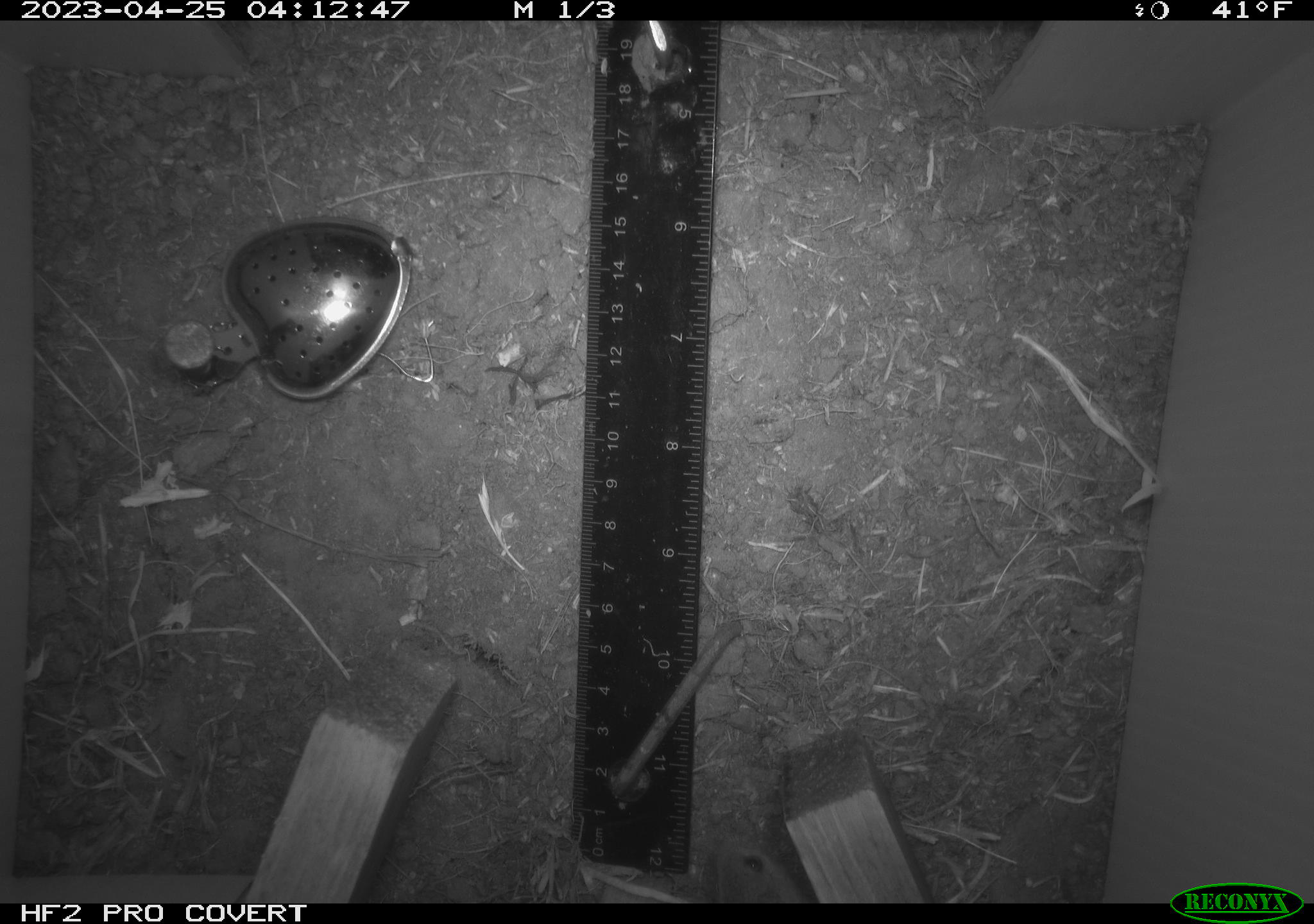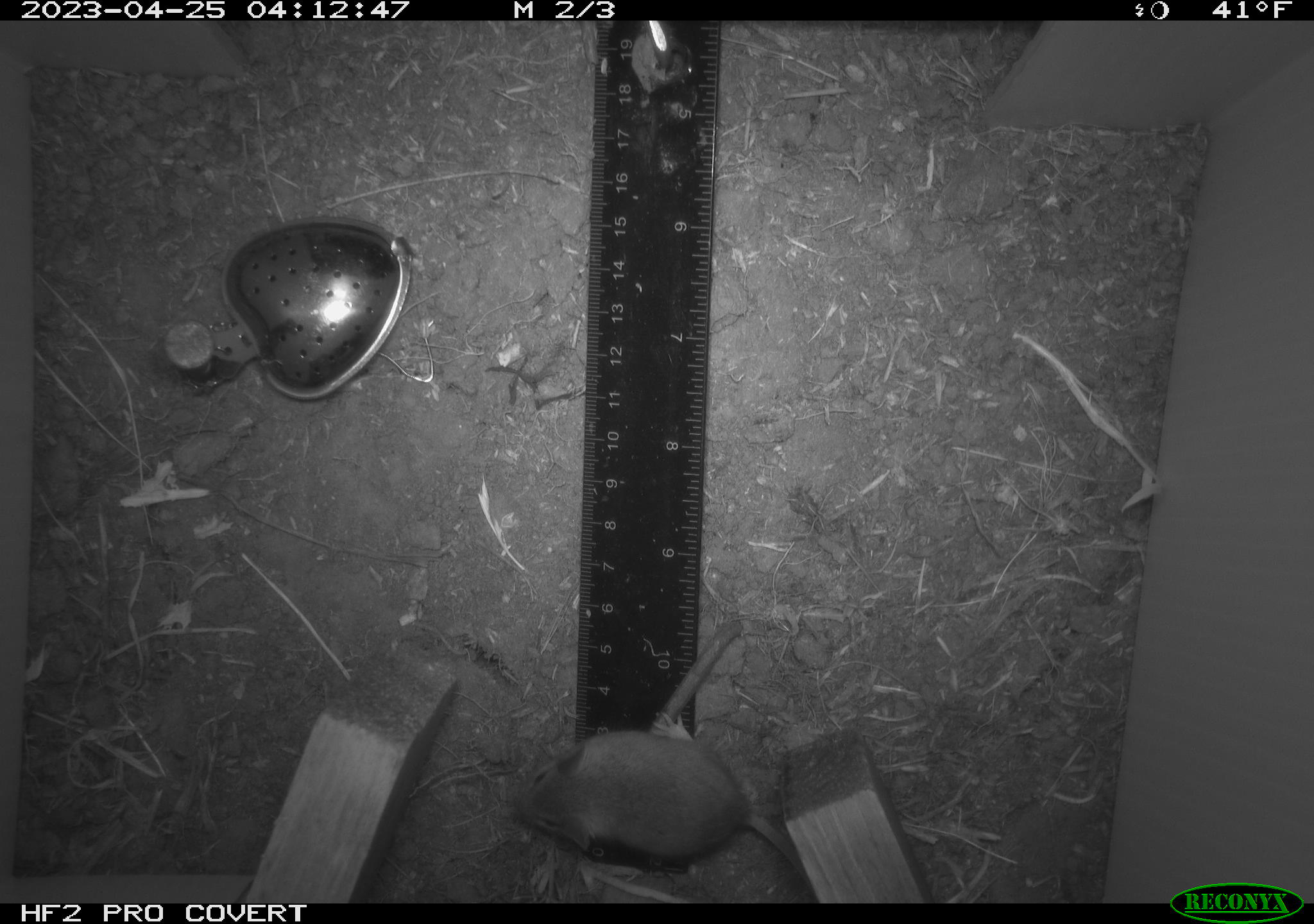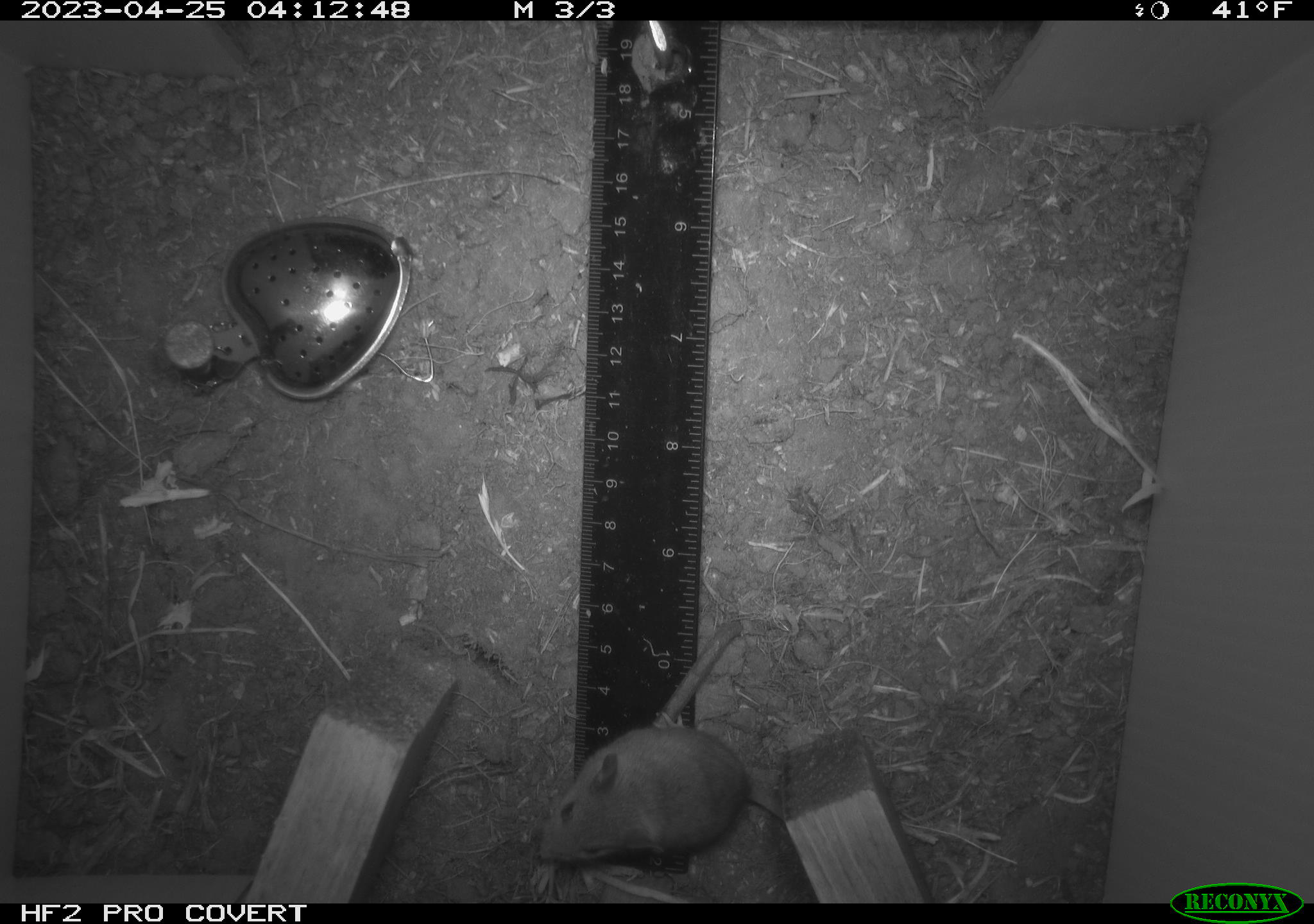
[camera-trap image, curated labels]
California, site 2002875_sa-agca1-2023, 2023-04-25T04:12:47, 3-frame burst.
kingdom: Animalia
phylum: Chordata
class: Mammalia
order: Rodentia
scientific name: Rodentia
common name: mouse species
Mouse species (Rodentia).